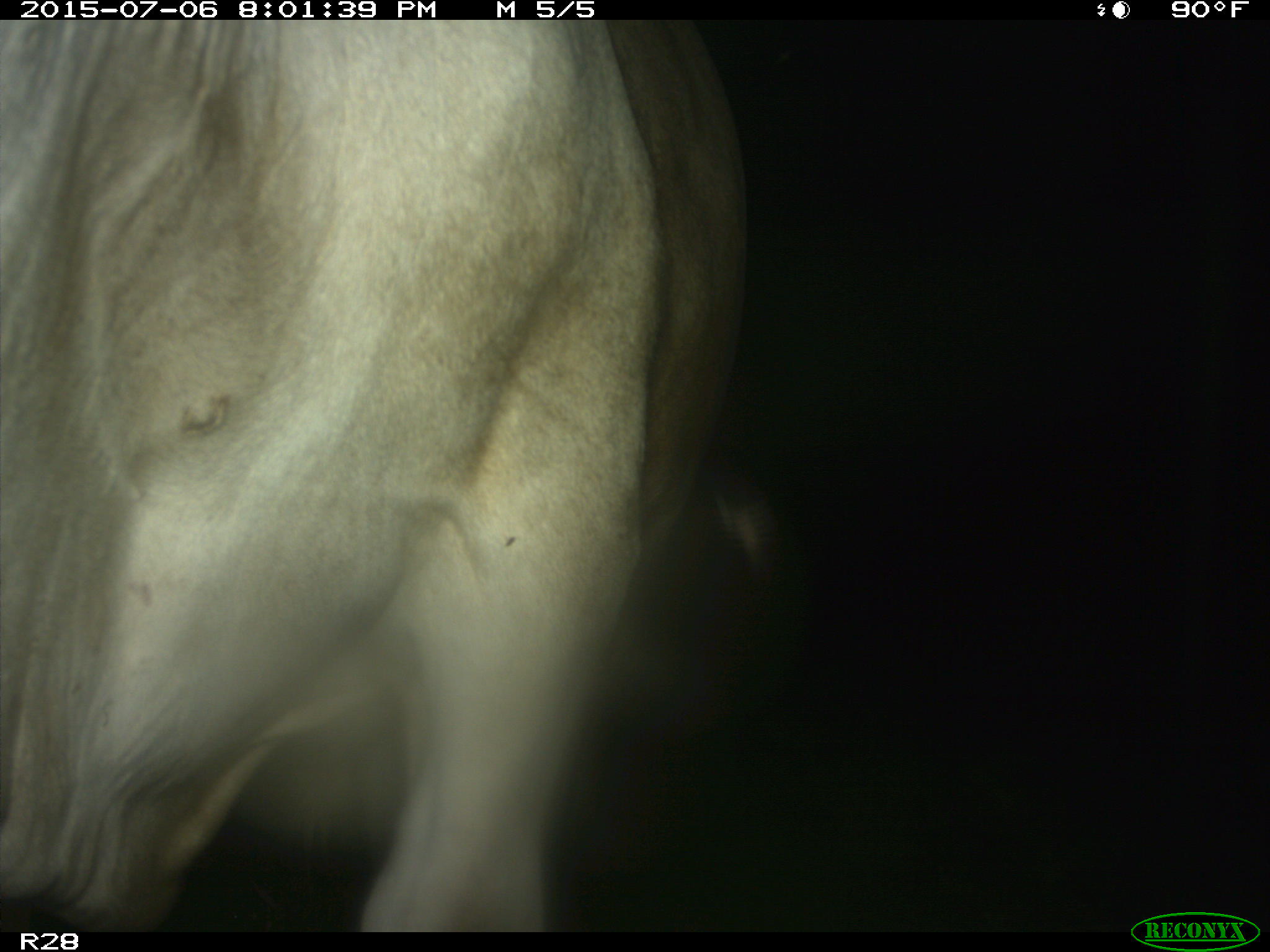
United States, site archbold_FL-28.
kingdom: Animalia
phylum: Chordata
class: Mammalia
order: Artiodactyla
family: Bovidae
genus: Bos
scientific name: Bos taurus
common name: domestic cow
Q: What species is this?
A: Bos taurus (domestic cow).